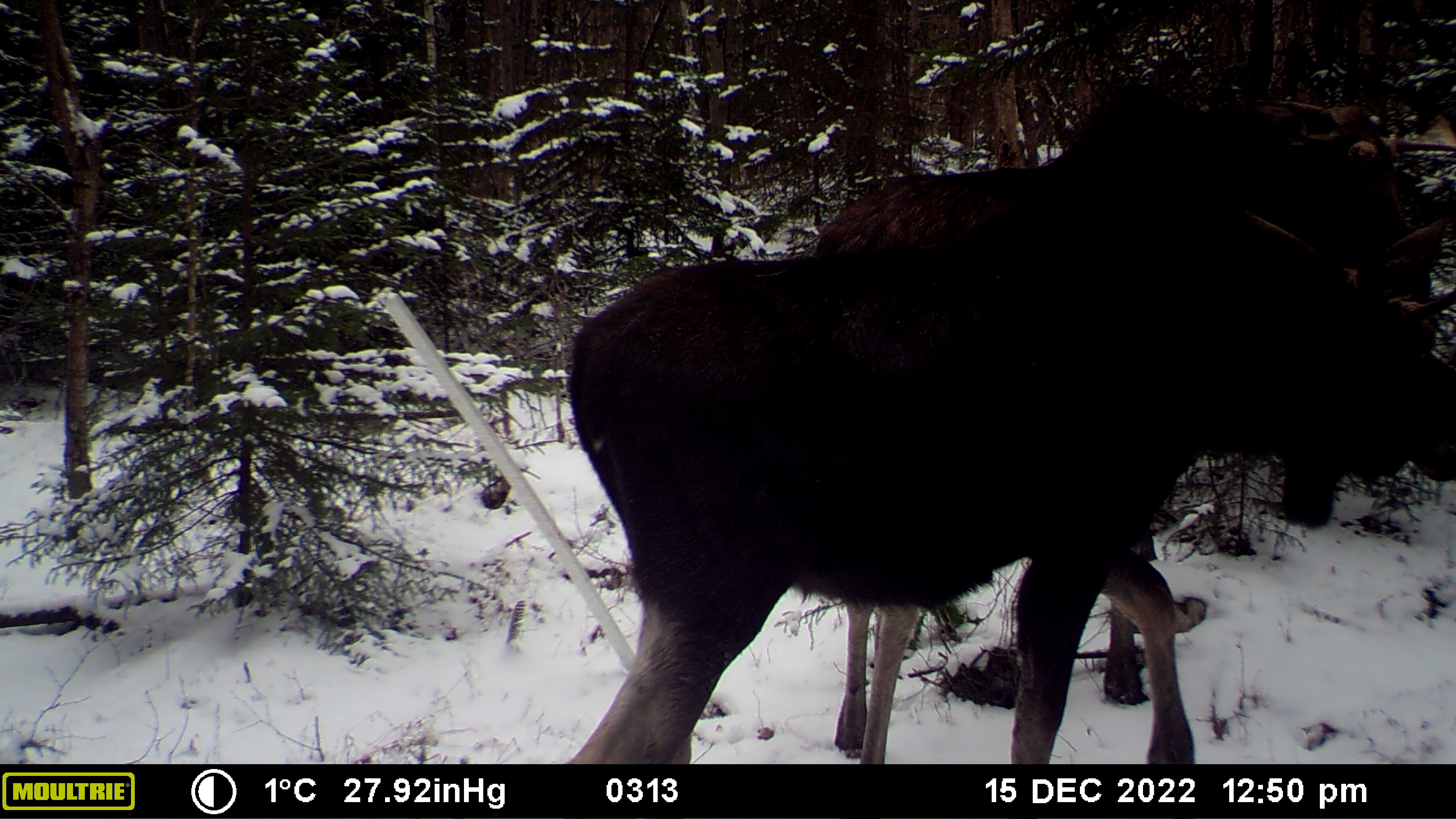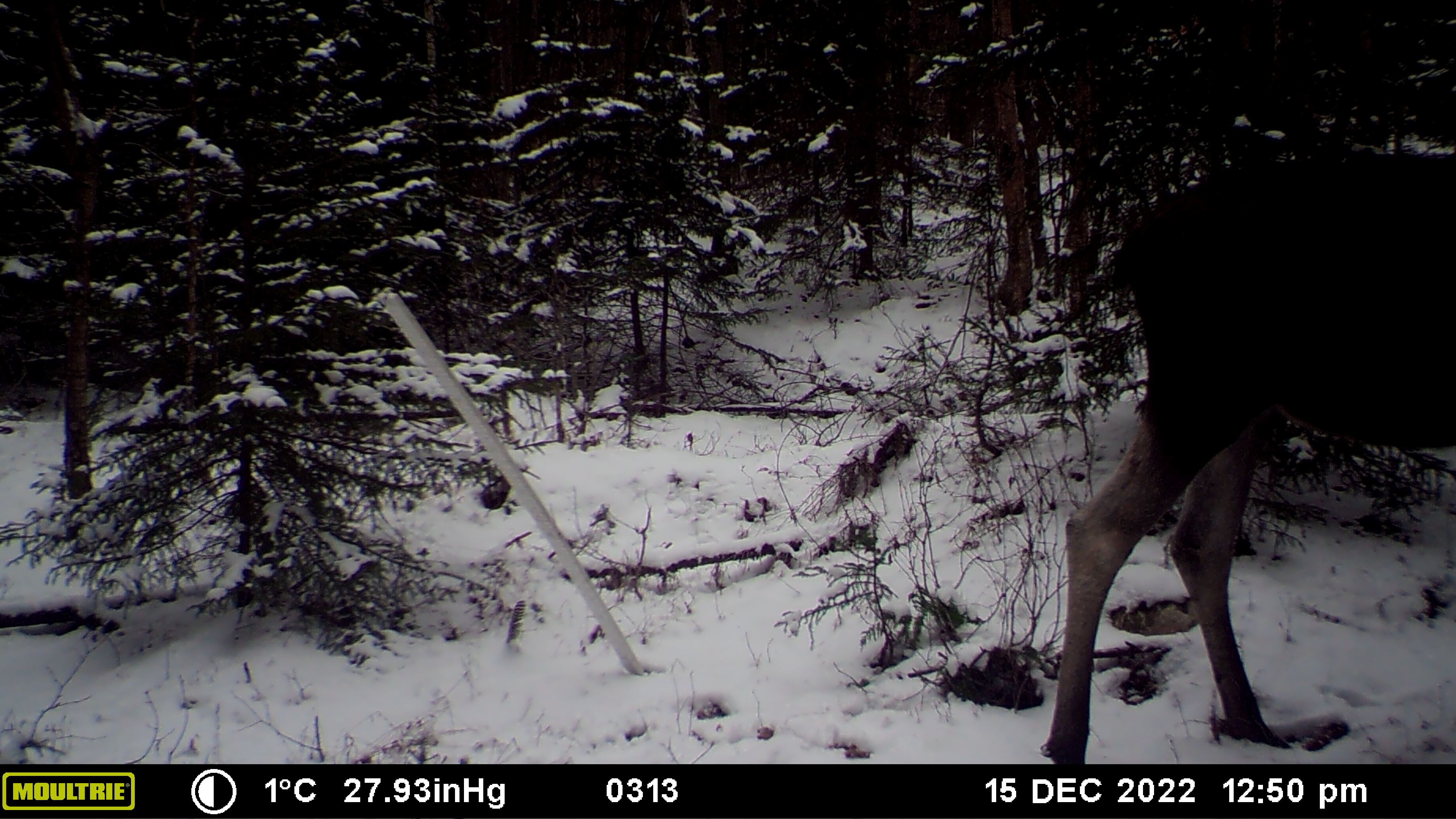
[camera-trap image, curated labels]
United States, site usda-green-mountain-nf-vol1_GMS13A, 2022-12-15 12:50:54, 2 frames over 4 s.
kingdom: Animalia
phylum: Chordata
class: Mammalia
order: Artiodactyla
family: Cervidae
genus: Alces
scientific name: Alces alces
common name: moose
Moose (Alces alces).